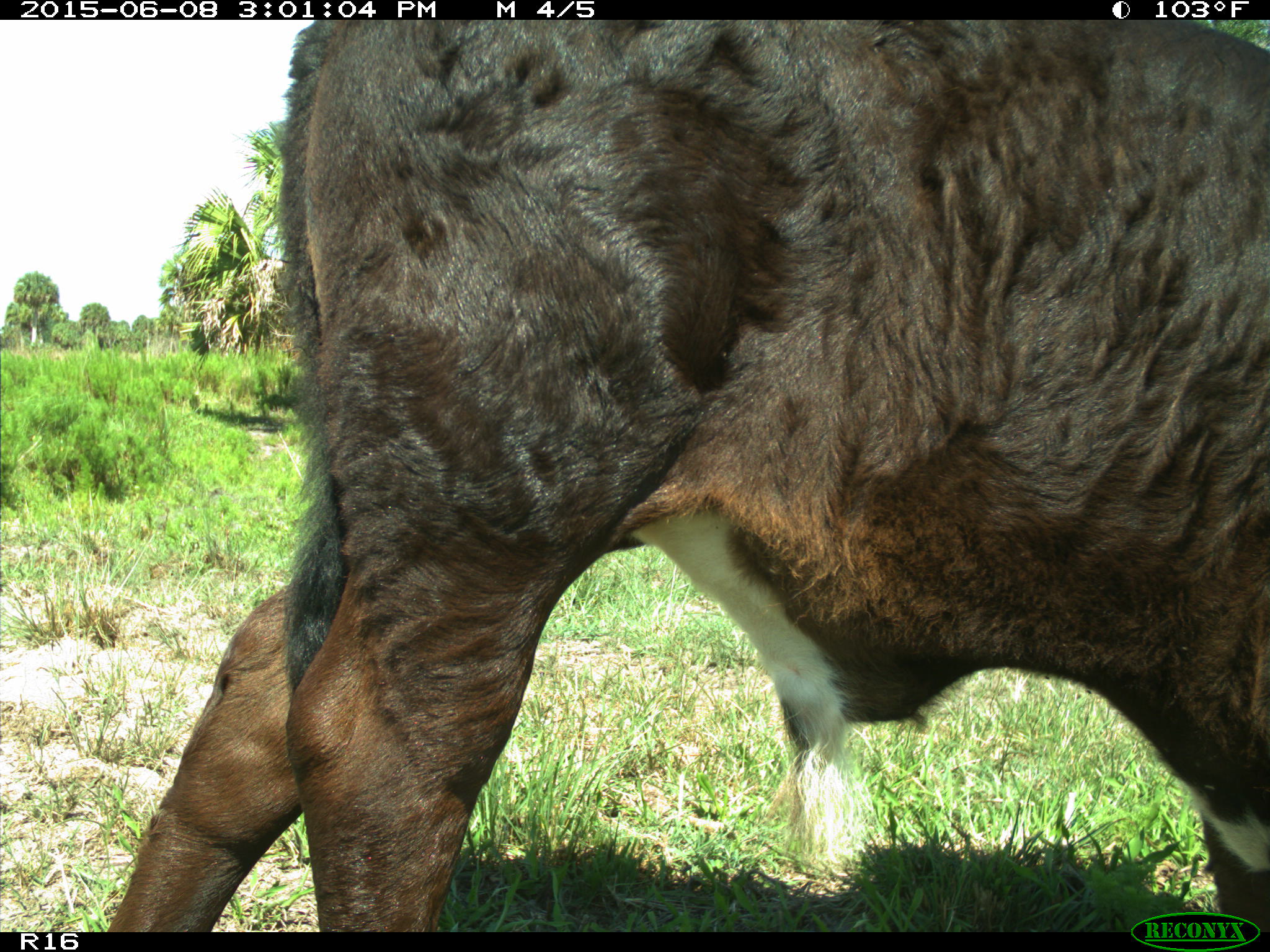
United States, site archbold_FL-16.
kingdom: Animalia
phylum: Chordata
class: Mammalia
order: Artiodactyla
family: Bovidae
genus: Bos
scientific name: Bos taurus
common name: domestic cow